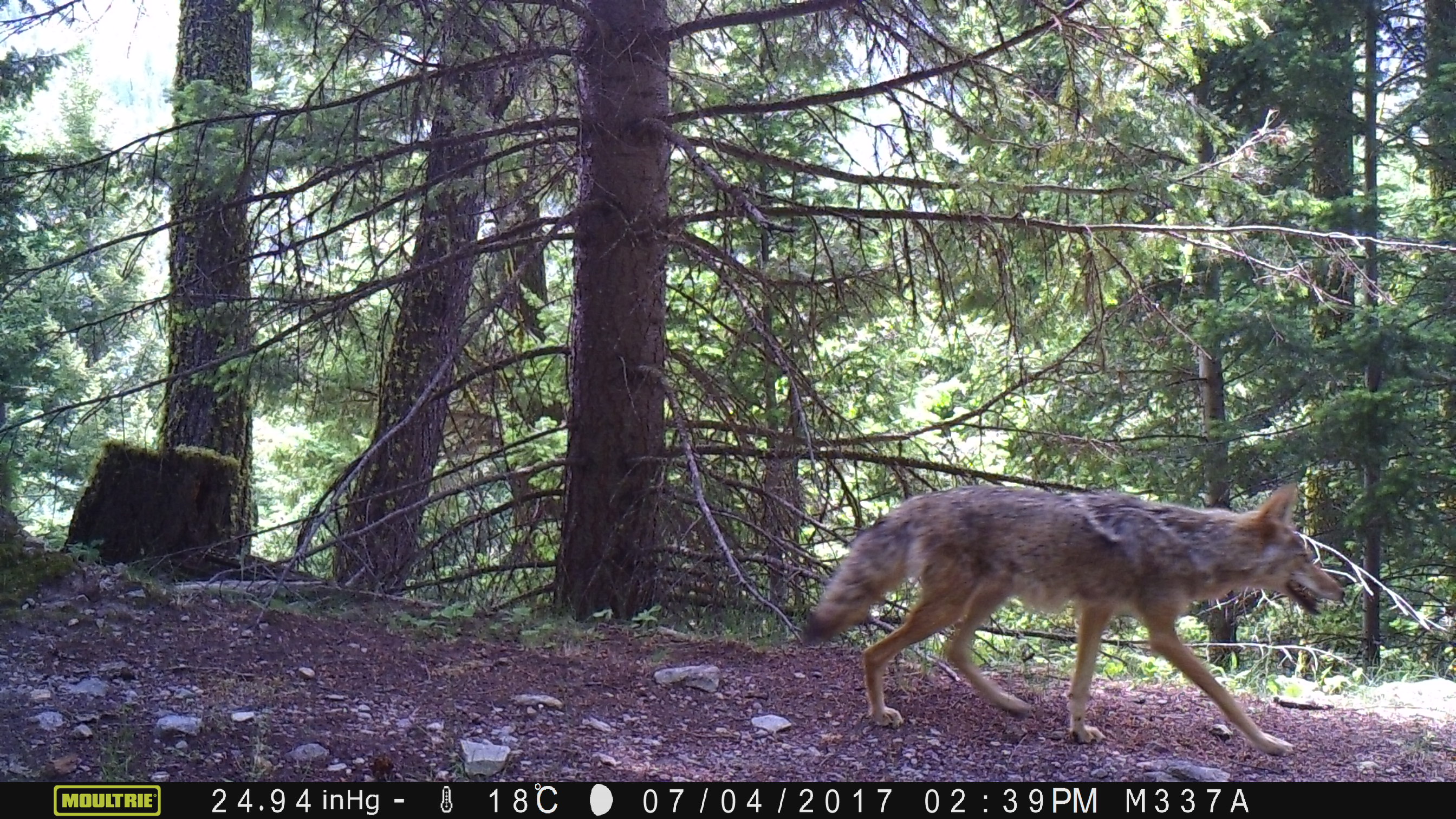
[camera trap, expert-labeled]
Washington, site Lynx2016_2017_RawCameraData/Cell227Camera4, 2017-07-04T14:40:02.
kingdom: Animalia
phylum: Chordata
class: Mammalia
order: Carnivora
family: Canidae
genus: Canis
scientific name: Canis latrans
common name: coyote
Canis latrans (coyote). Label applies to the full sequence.